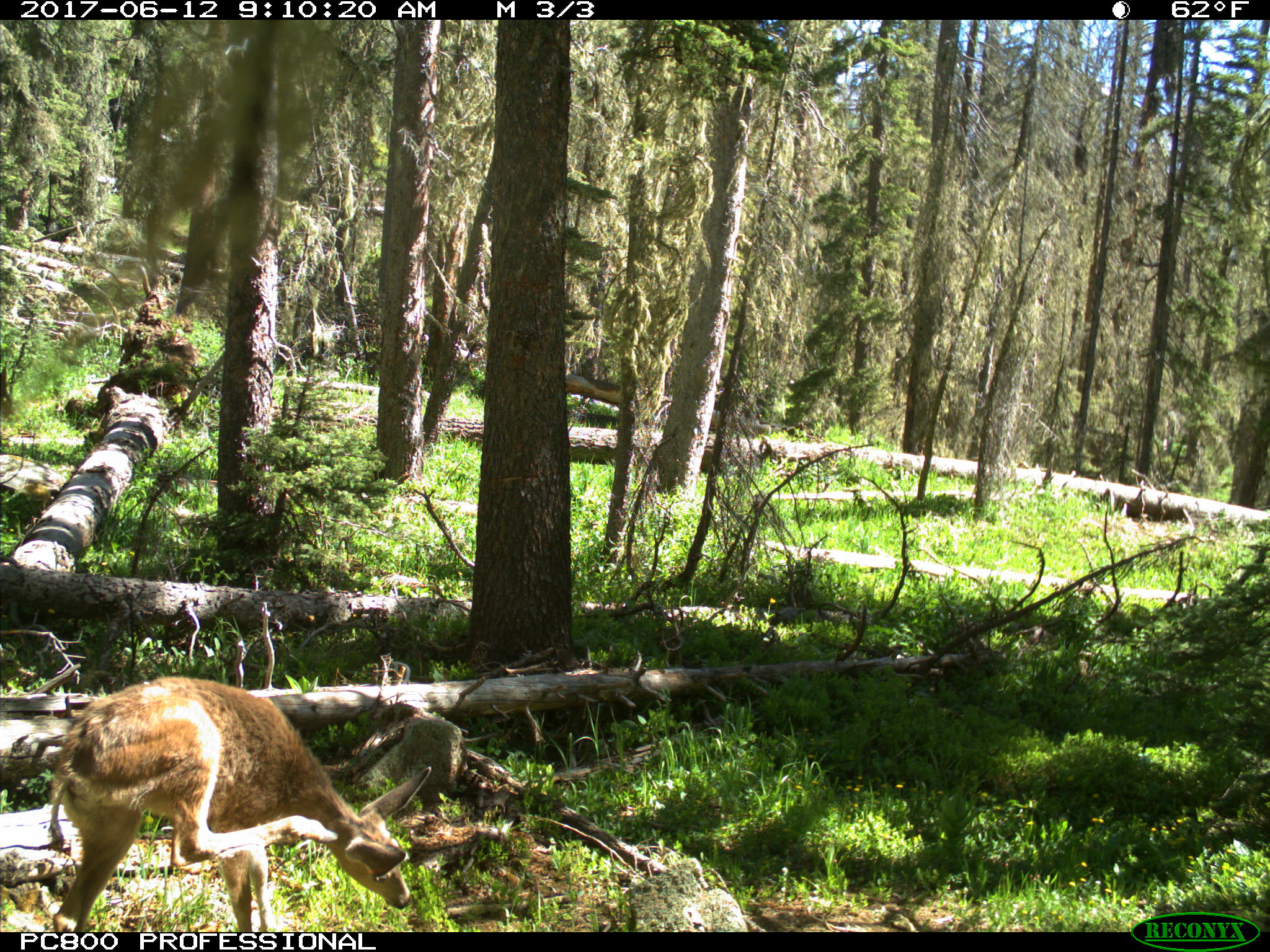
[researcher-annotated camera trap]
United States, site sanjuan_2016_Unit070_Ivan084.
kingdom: Animalia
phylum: Chordata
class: Mammalia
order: Artiodactyla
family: Cervidae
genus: Odocoileus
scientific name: Odocoileus hemionus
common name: mule deer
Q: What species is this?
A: Odocoileus hemionus (mule deer).